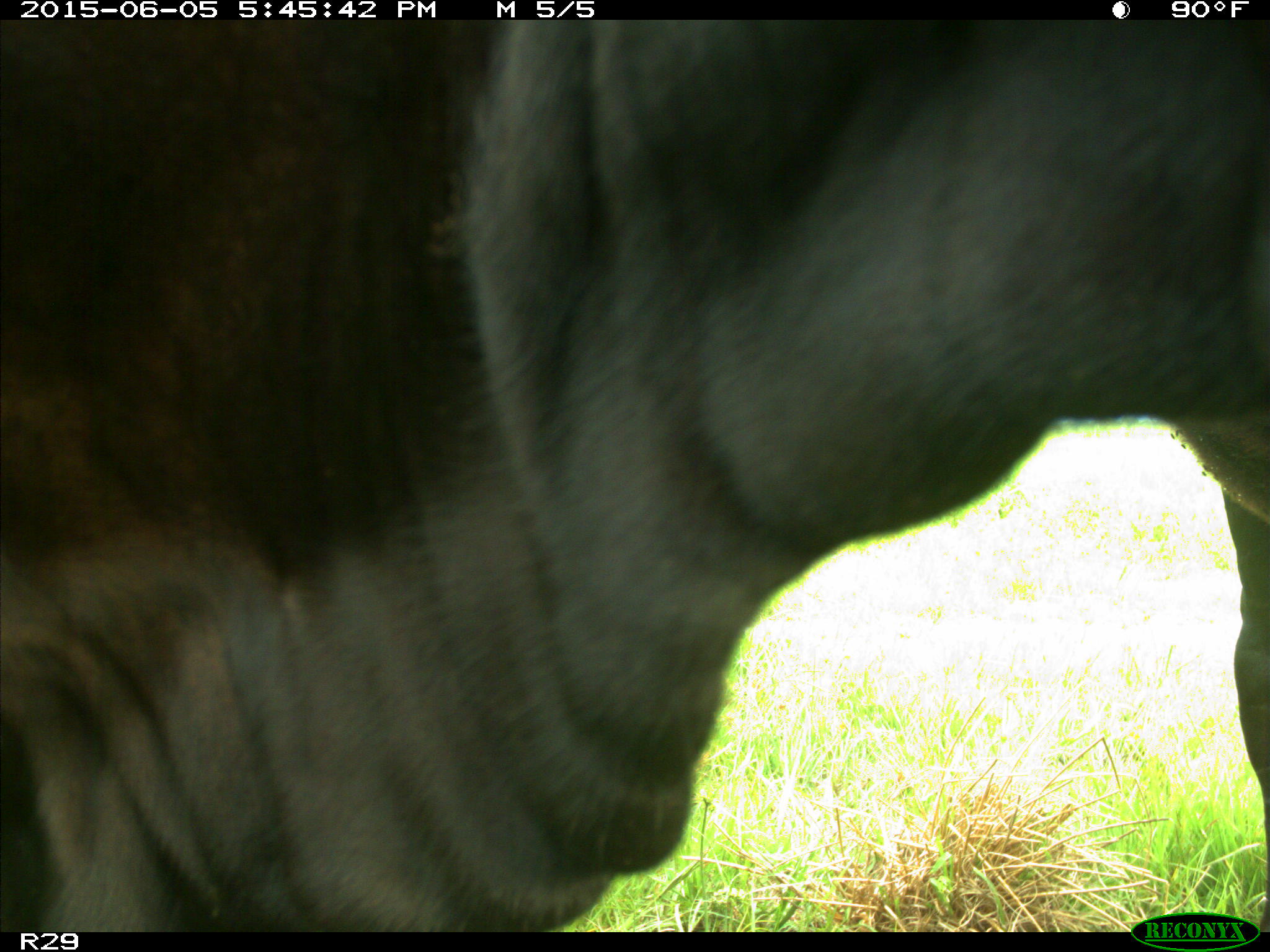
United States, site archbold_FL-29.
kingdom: Animalia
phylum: Chordata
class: Mammalia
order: Artiodactyla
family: Bovidae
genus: Bos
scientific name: Bos taurus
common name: domestic cow